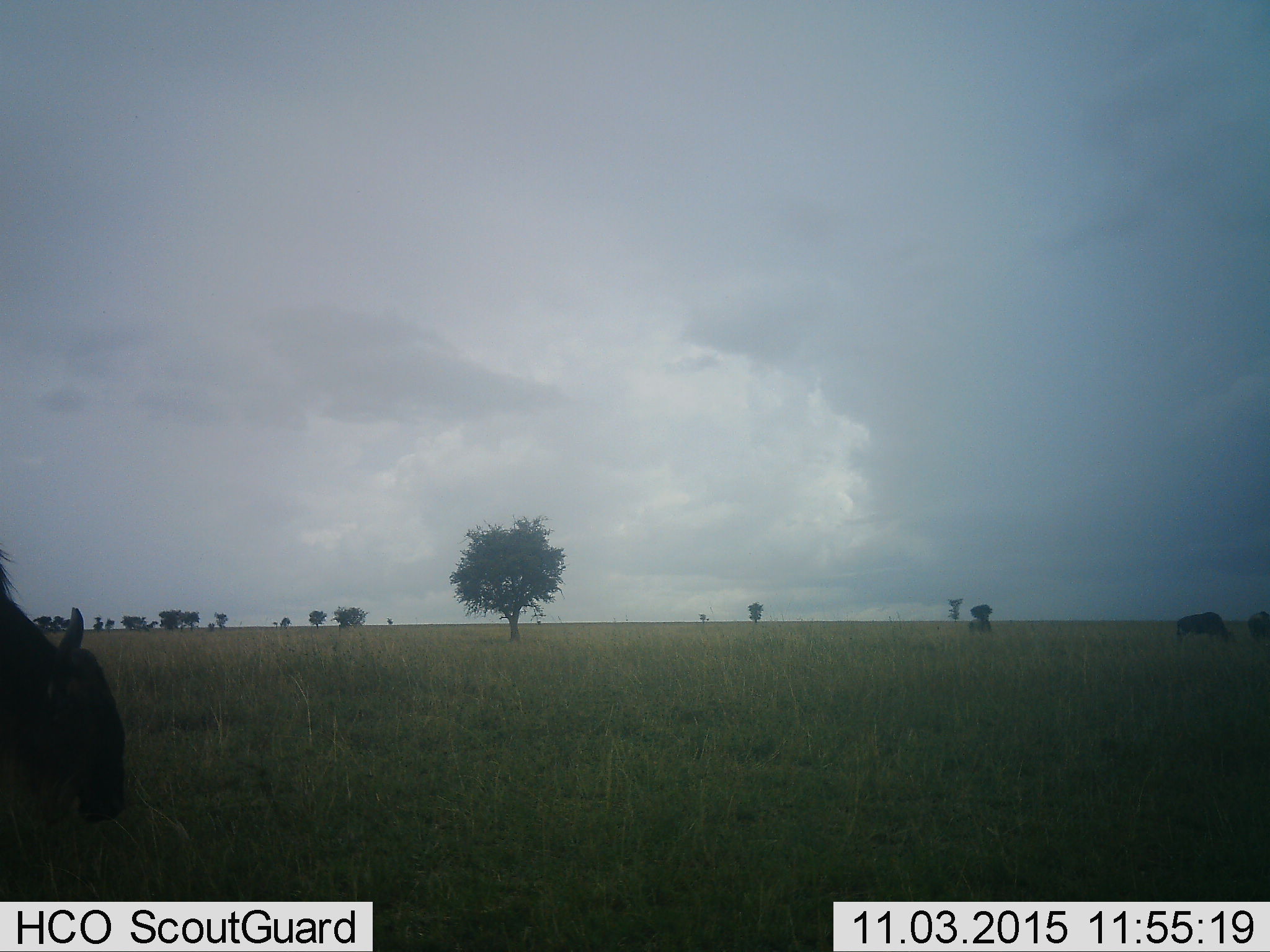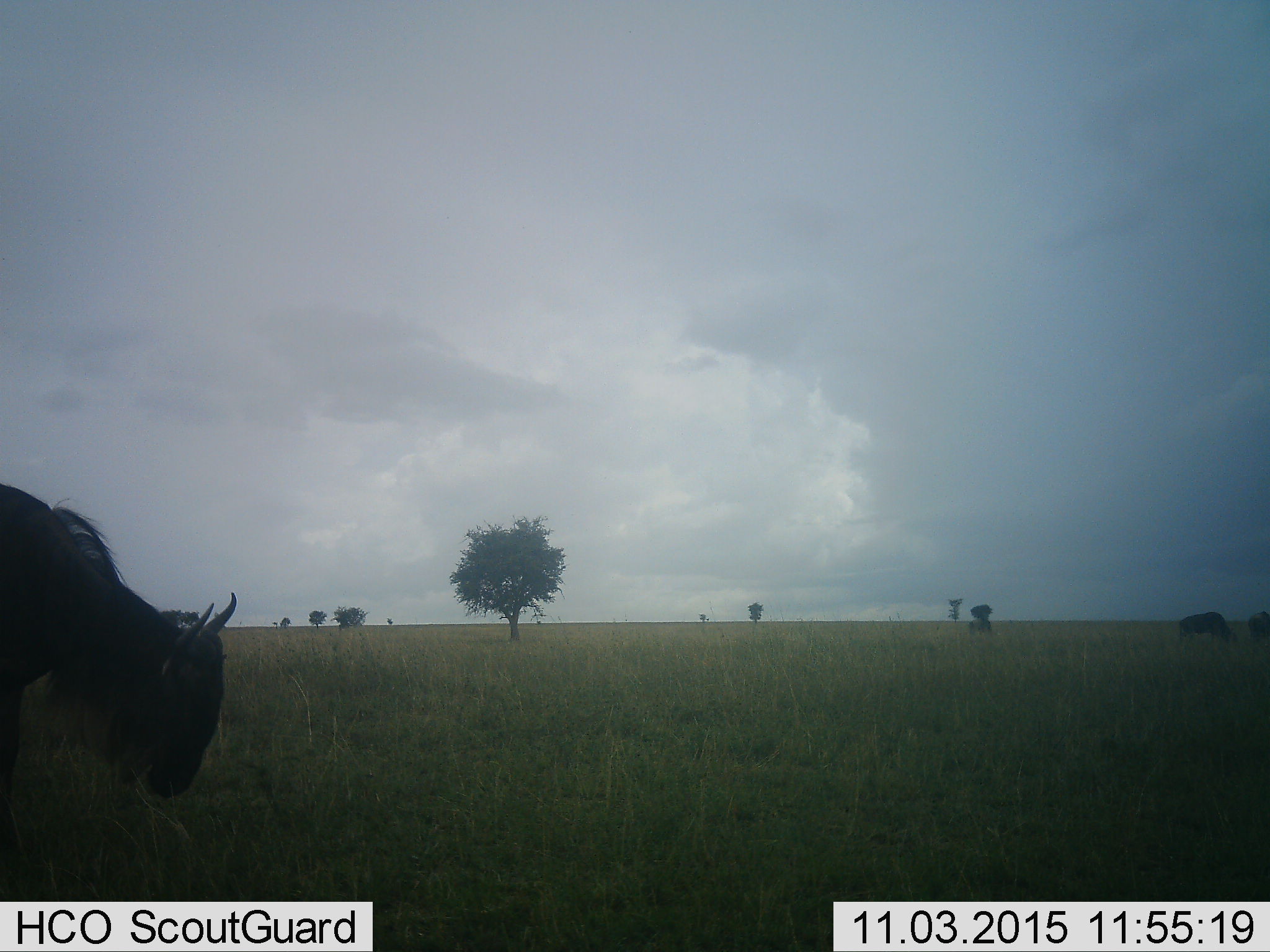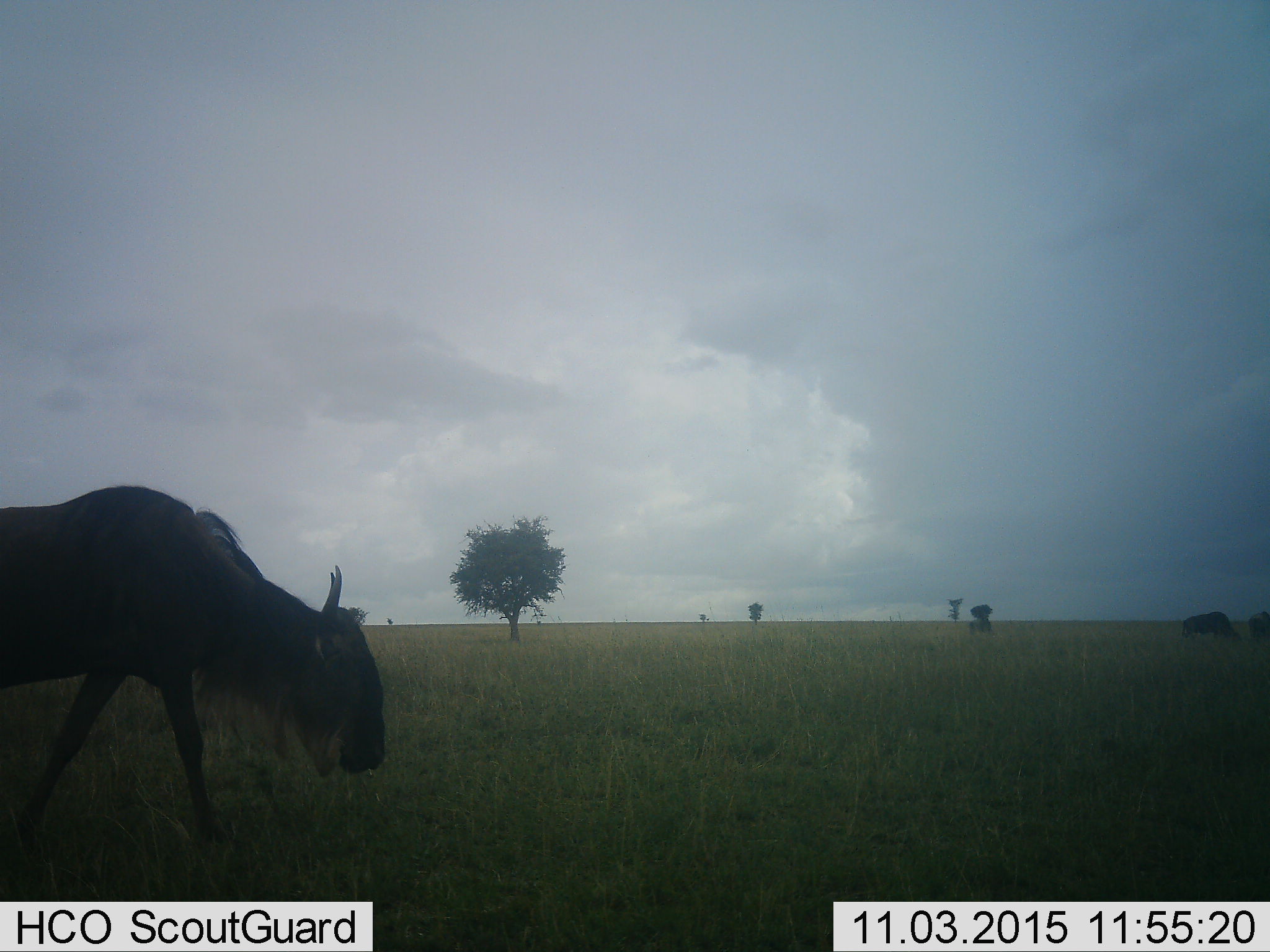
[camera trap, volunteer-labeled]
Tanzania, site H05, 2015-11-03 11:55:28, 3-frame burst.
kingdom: Animalia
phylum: Chordata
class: Mammalia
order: Artiodactyla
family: Bovidae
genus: Connochaetes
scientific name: Connochaetes taurinus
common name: blue wildebeest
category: wildebeest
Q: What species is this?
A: Wildebeest (blue wildebeest) (Connochaetes taurinus).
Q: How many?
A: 3.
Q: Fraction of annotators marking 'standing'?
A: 22%.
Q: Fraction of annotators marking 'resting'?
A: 0%.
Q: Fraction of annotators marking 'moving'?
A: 78%.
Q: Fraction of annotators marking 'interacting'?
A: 0%.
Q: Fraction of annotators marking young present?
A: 0%.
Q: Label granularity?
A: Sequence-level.